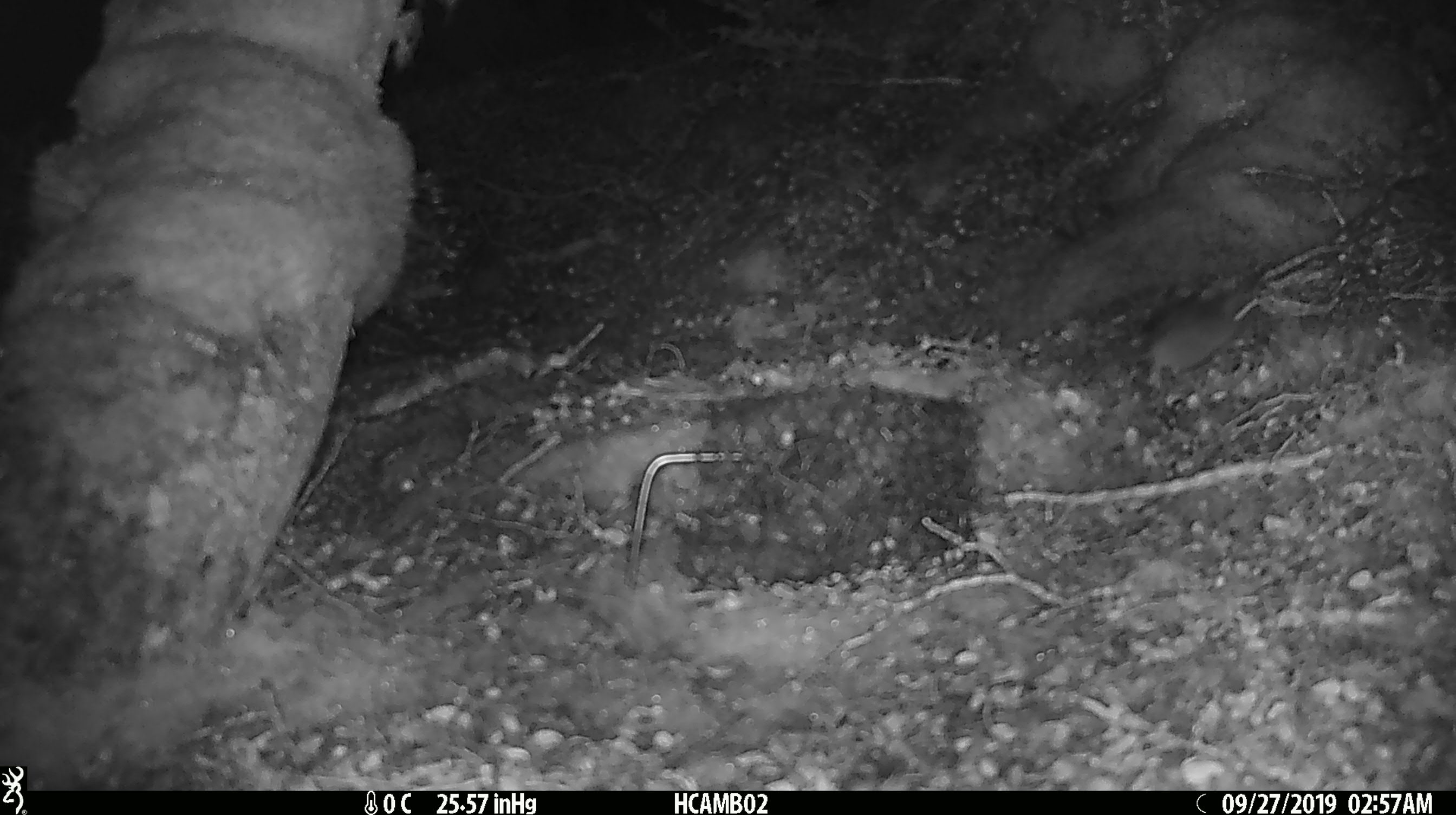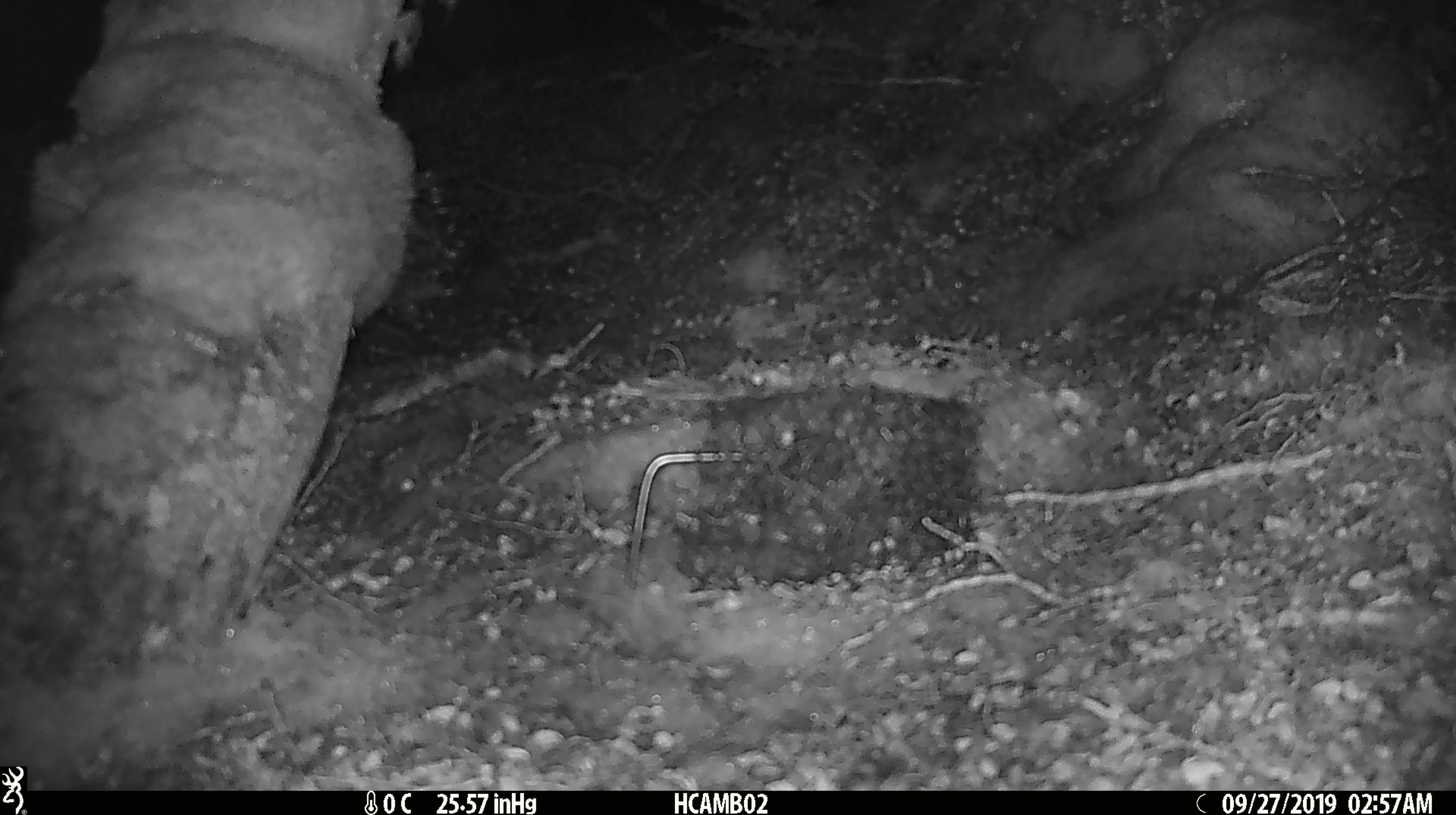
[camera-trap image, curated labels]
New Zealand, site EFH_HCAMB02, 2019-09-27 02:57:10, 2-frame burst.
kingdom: Animalia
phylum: Chordata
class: Mammalia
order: Rodentia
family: Muridae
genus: Mus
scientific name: Mus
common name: mouse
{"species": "mouse (Mus)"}